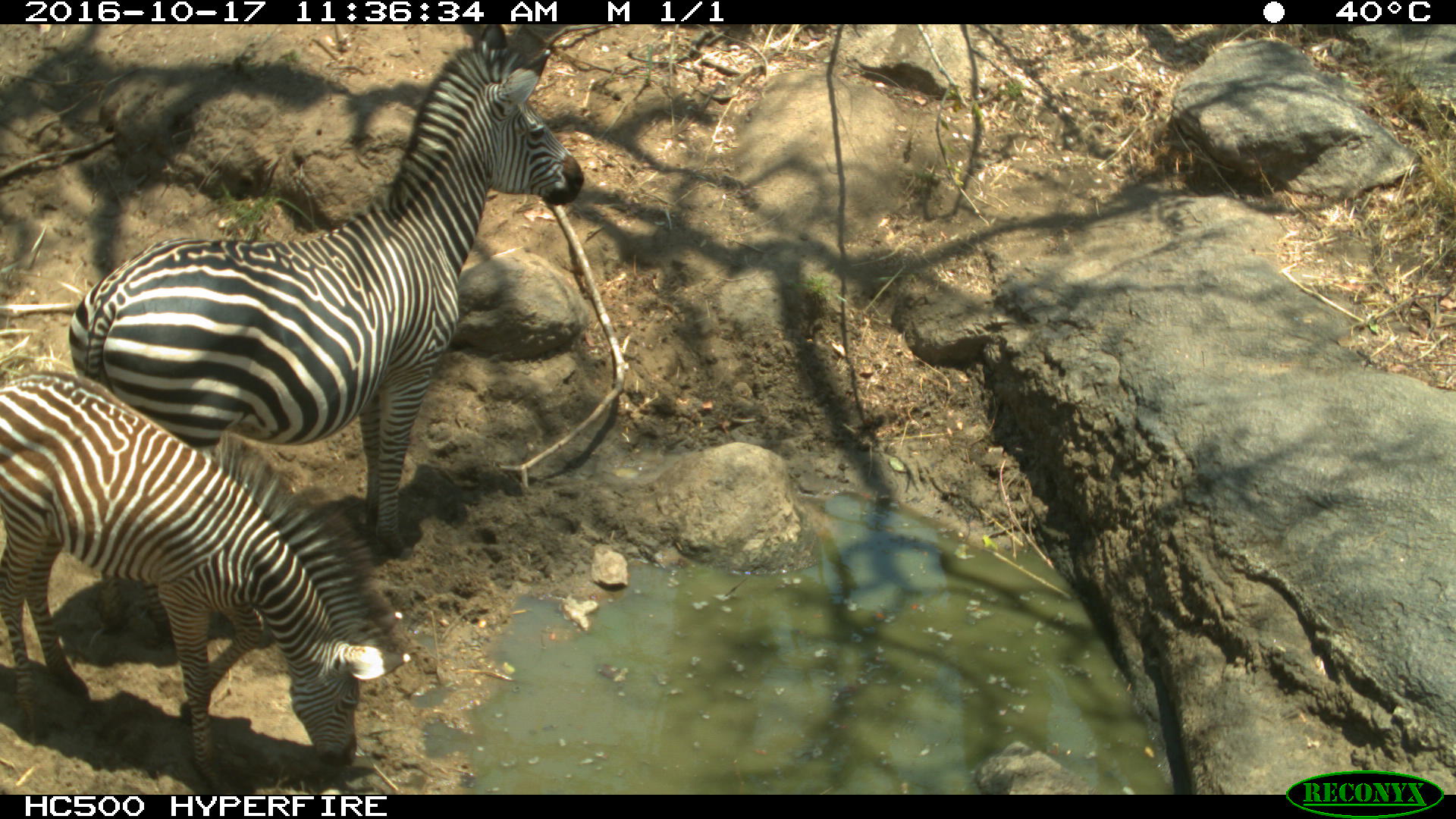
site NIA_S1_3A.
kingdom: Animalia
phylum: Chordata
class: Mammalia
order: Perissodactyla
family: Equidae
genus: Equus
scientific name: Equus quagga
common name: plains zebra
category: zebraplains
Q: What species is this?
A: Zebraplains (plains zebra) (Equus quagga).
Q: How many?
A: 2.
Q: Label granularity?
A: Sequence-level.